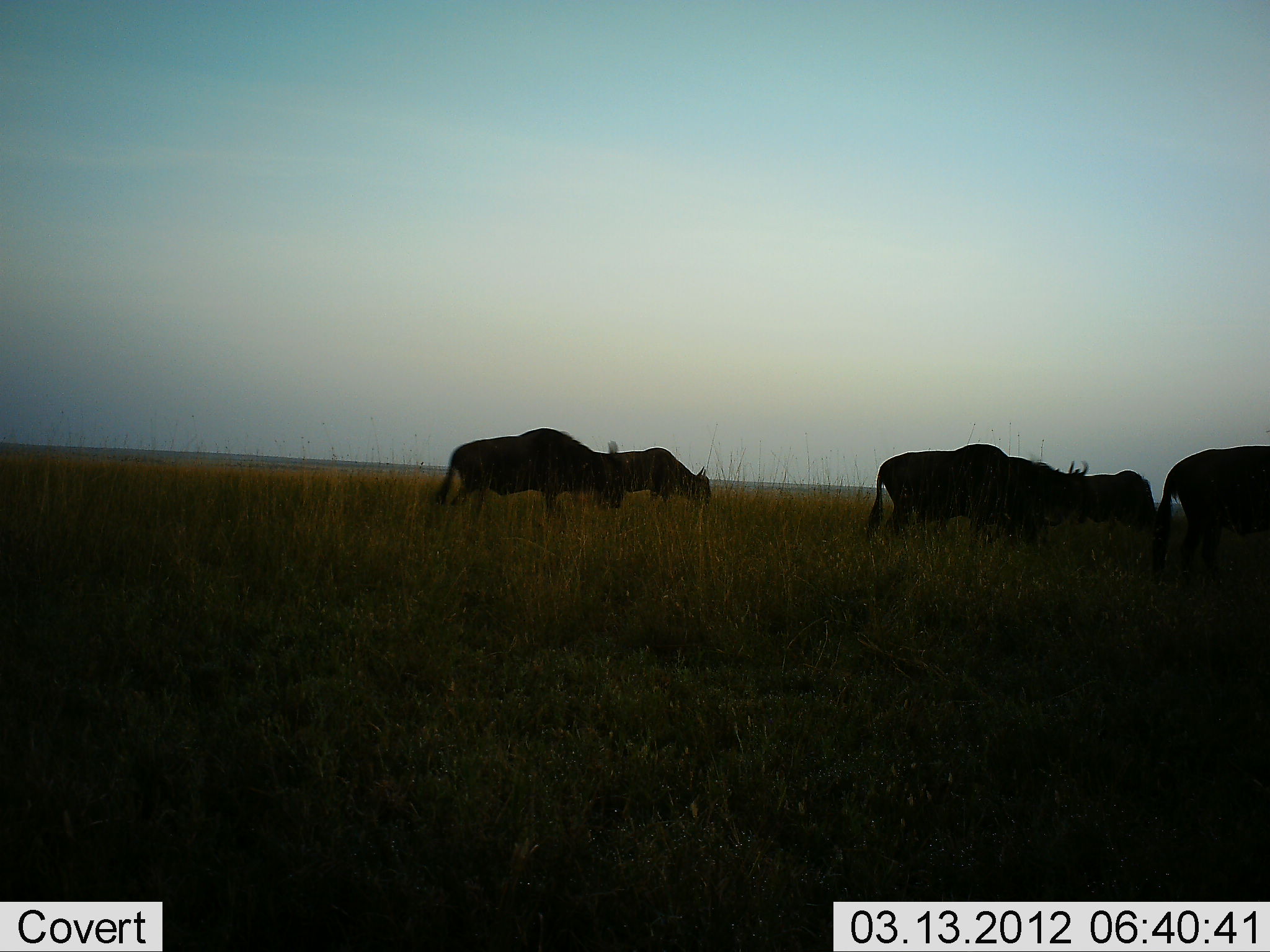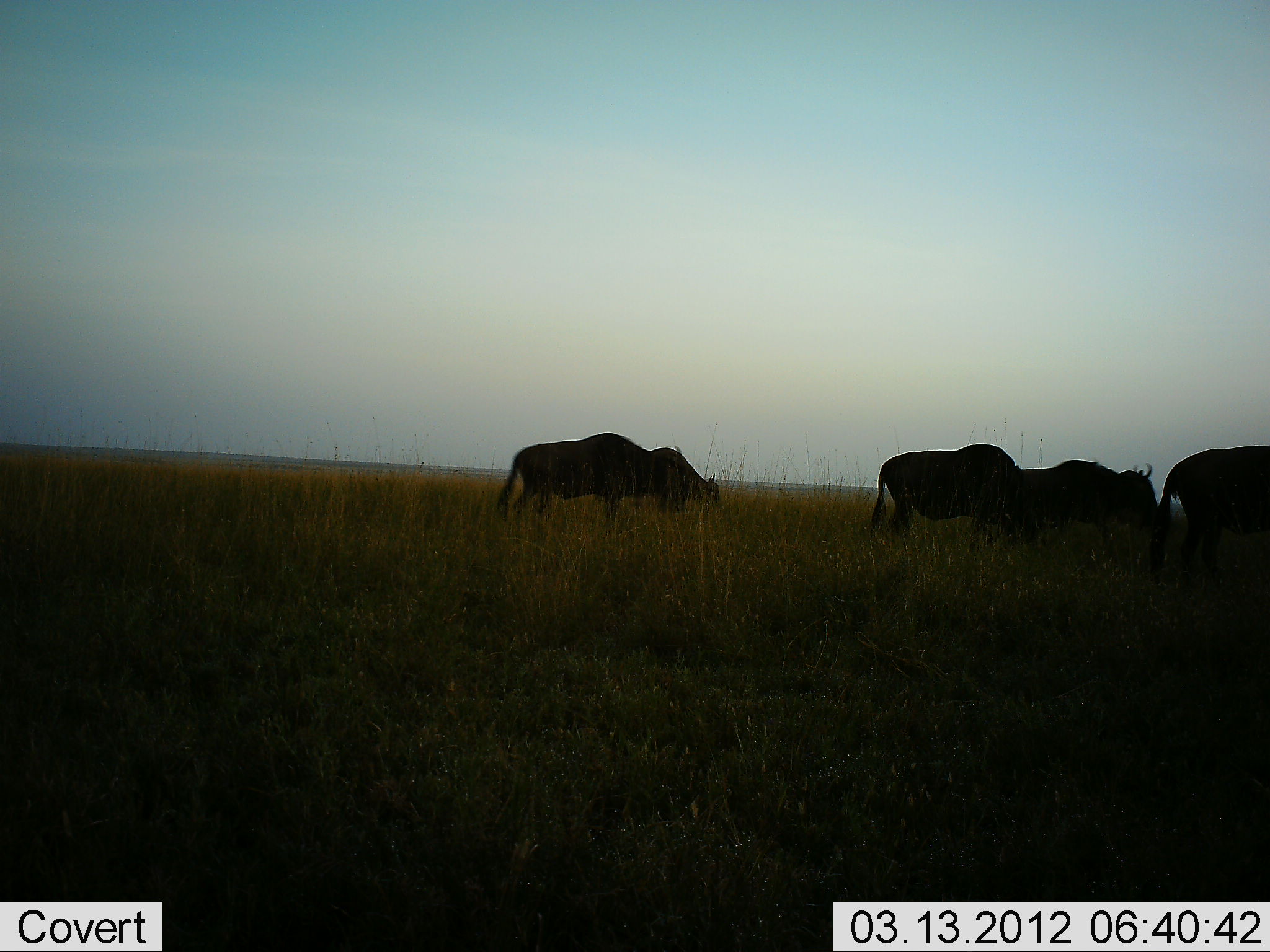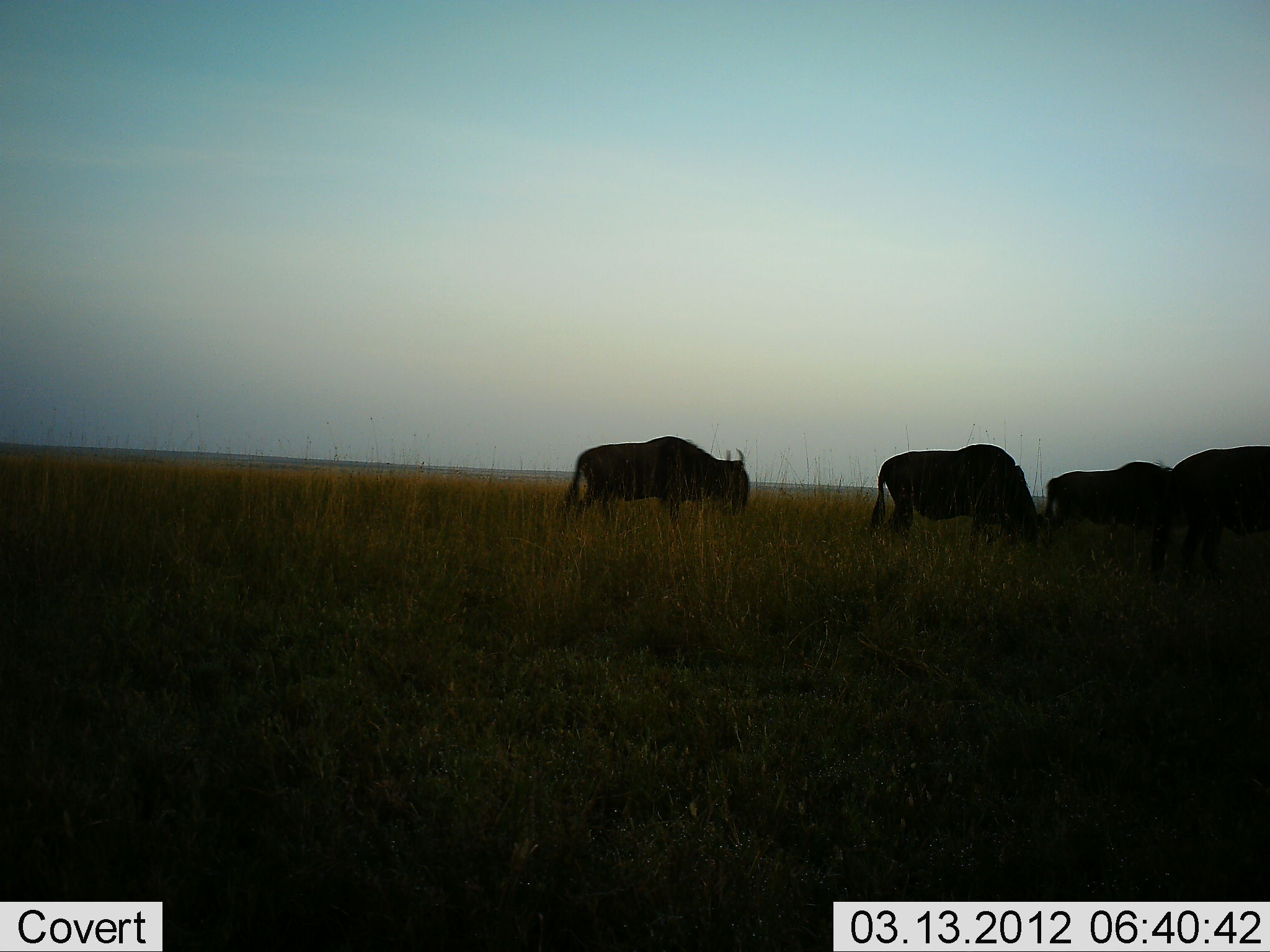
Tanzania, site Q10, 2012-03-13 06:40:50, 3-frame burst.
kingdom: Animalia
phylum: Chordata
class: Mammalia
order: Artiodactyla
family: Bovidae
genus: Connochaetes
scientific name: Connochaetes taurinus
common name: blue wildebeest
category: wildebeest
Wildebeest (blue wildebeest) (Connochaetes taurinus), count 5. Behavior (volunteer vote fractions): standing 28%, resting 0%, moving 84%, interacting 0%. Young present (vote fraction): 0%. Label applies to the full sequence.